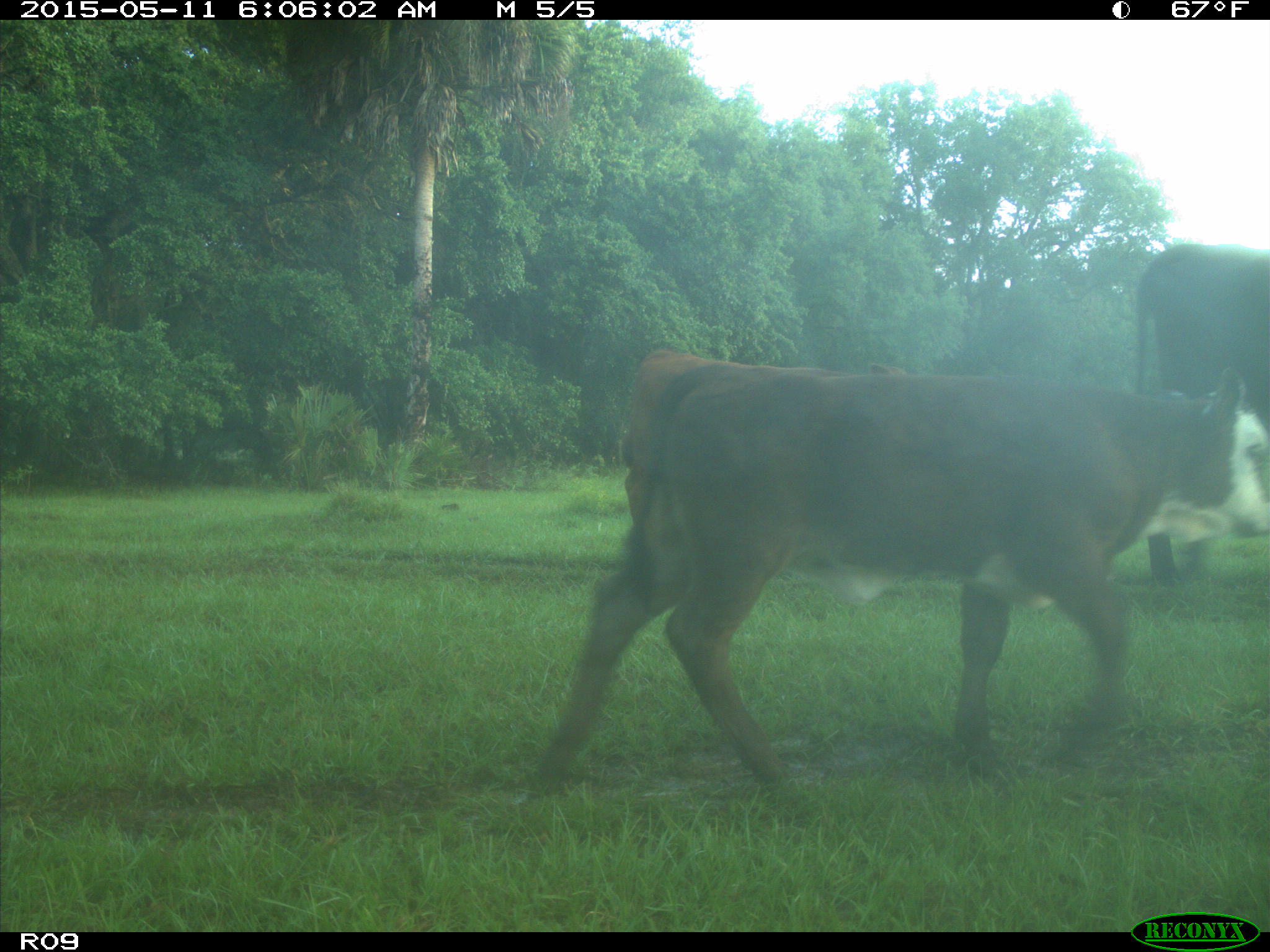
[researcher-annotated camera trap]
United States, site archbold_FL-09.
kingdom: Animalia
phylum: Chordata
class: Mammalia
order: Artiodactyla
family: Bovidae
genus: Bos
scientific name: Bos taurus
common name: domestic cow